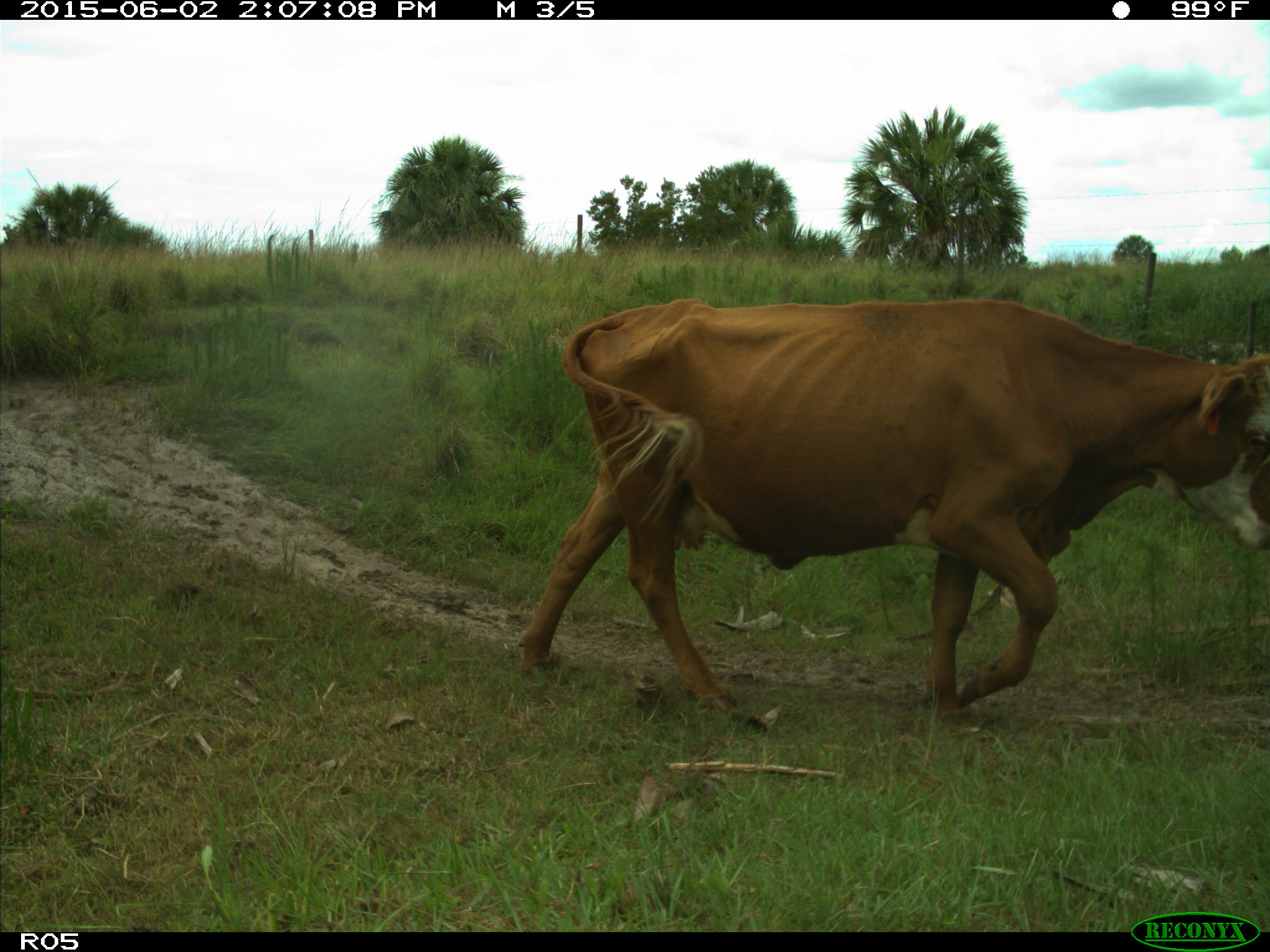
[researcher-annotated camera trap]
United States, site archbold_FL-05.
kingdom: Animalia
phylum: Chordata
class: Mammalia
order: Artiodactyla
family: Bovidae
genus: Bos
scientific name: Bos taurus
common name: domestic cow